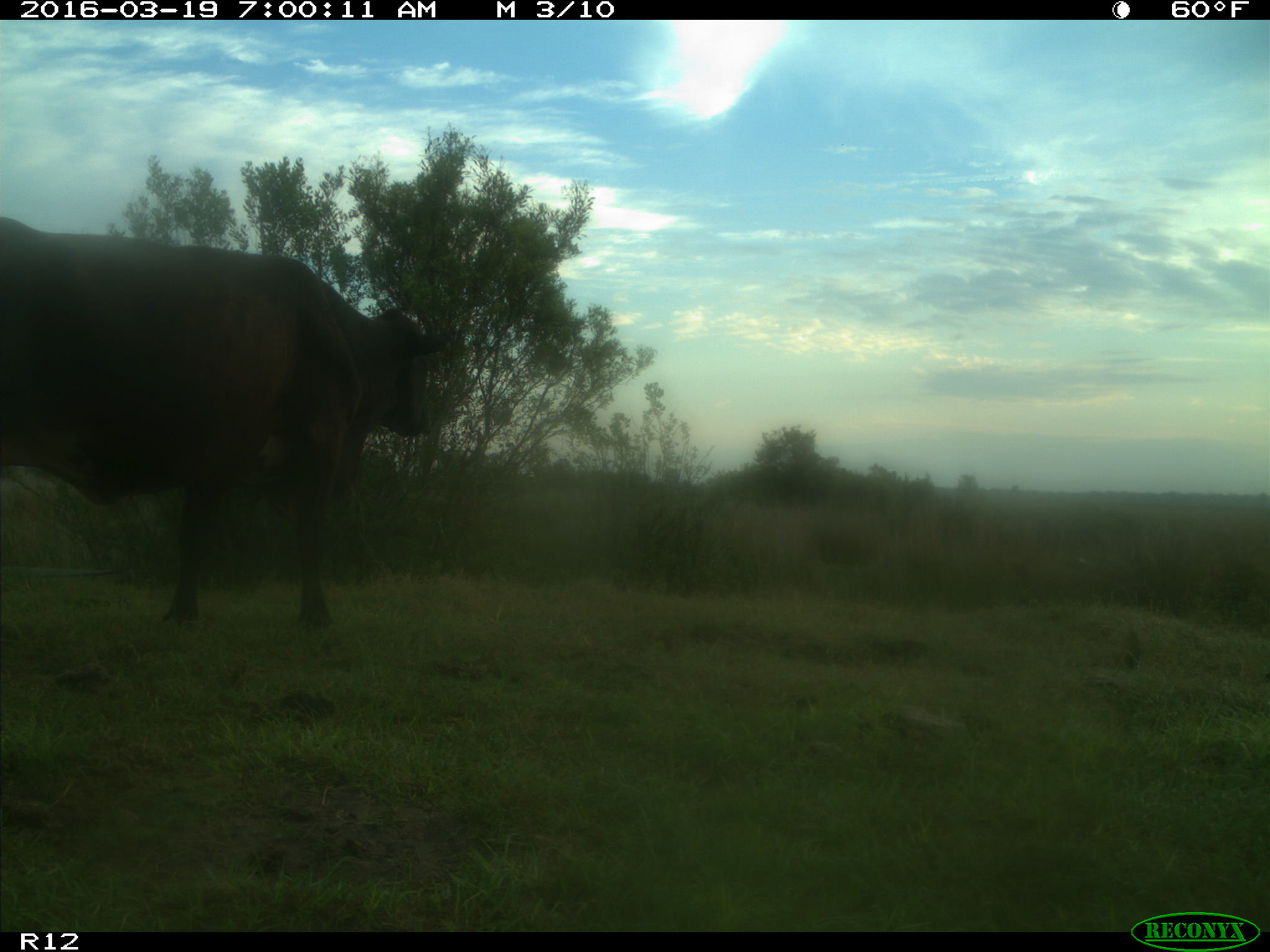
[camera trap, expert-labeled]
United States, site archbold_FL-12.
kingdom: Animalia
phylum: Chordata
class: Mammalia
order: Artiodactyla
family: Bovidae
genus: Bos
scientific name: Bos taurus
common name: domestic cow